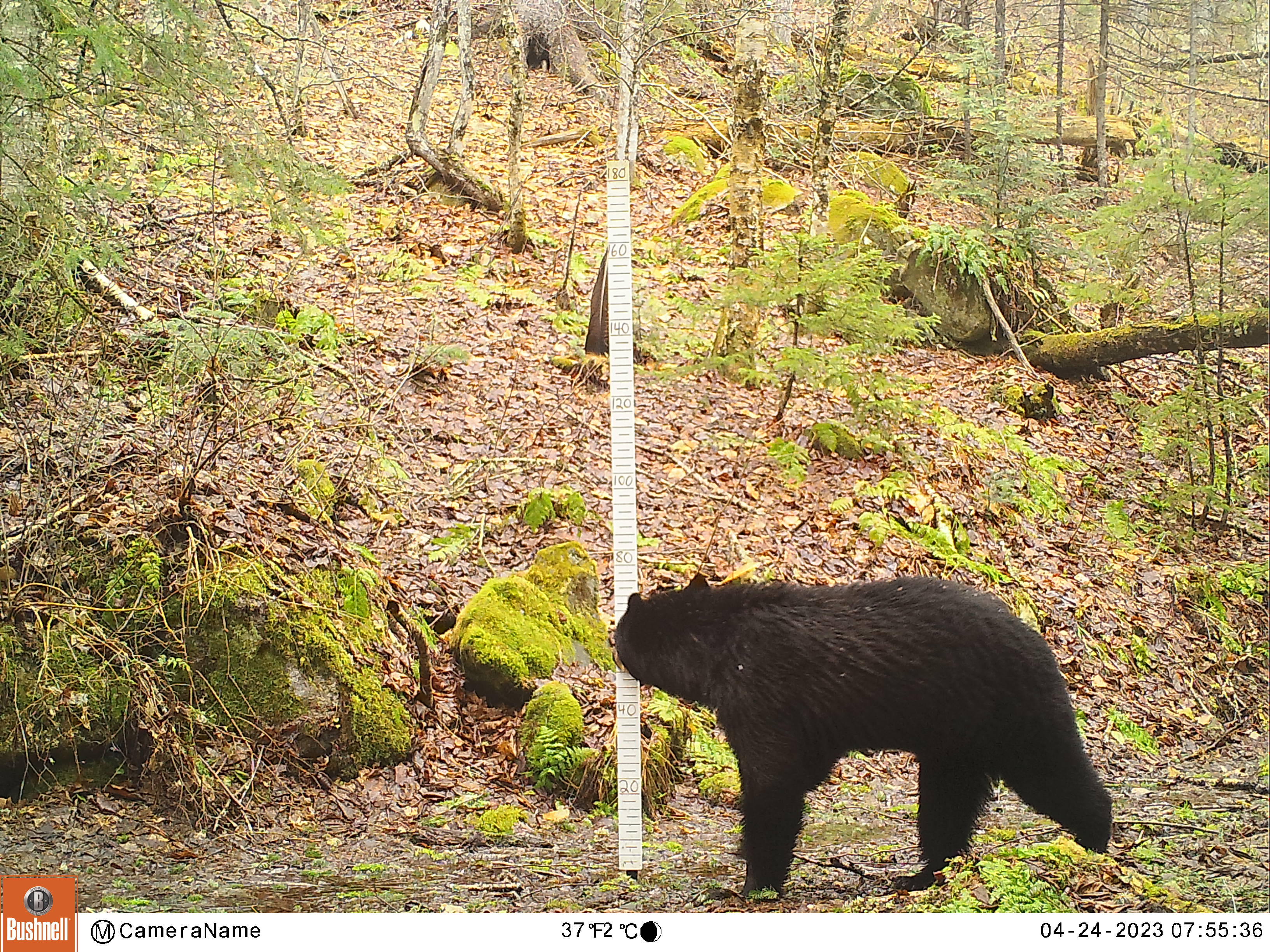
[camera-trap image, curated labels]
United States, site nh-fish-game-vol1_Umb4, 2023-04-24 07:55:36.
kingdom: Animalia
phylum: Chordata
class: Mammalia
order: Carnivora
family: Ursidae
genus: Ursus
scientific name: Ursus americanus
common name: black bear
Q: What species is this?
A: Black bear (Ursus americanus).